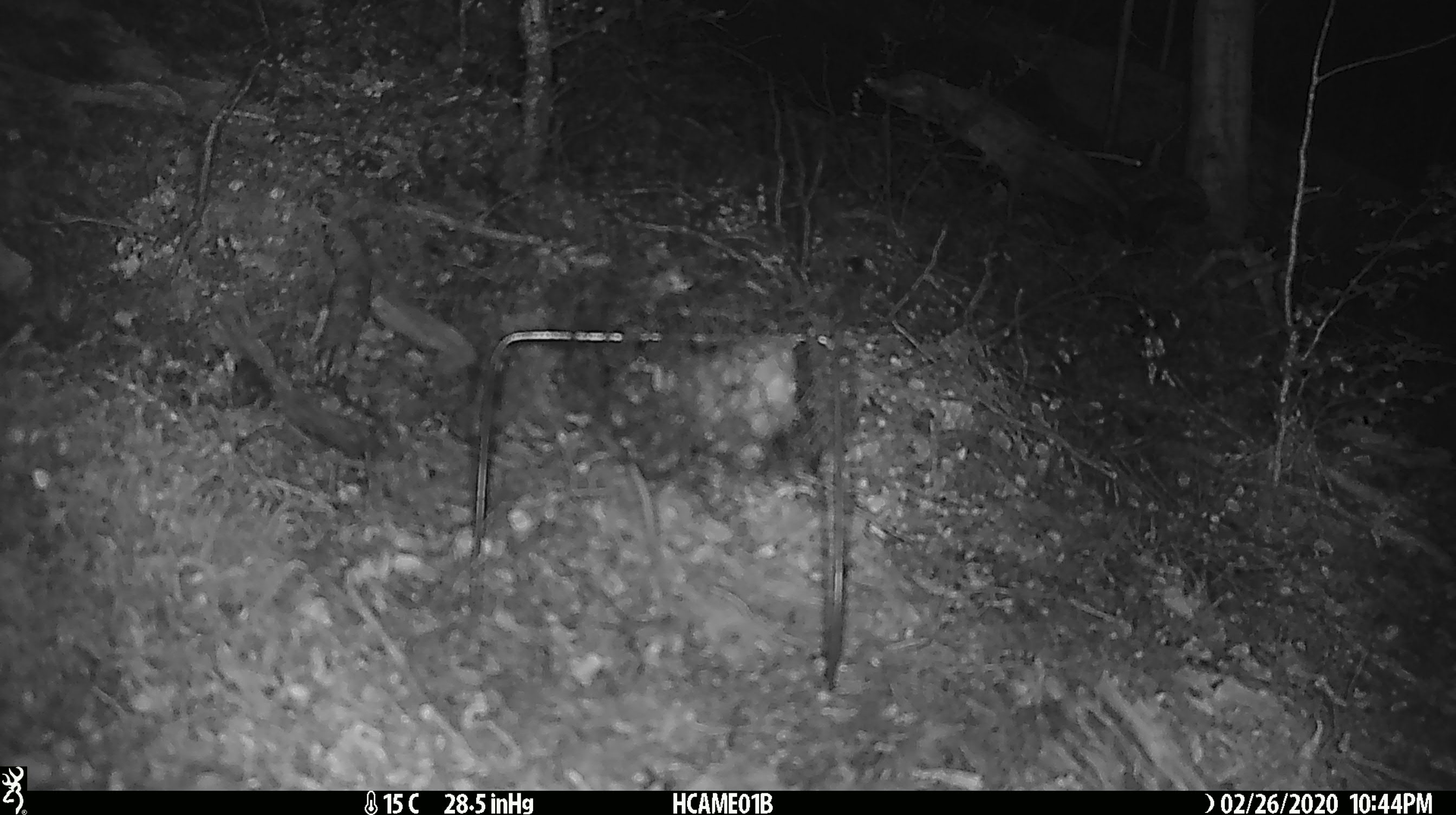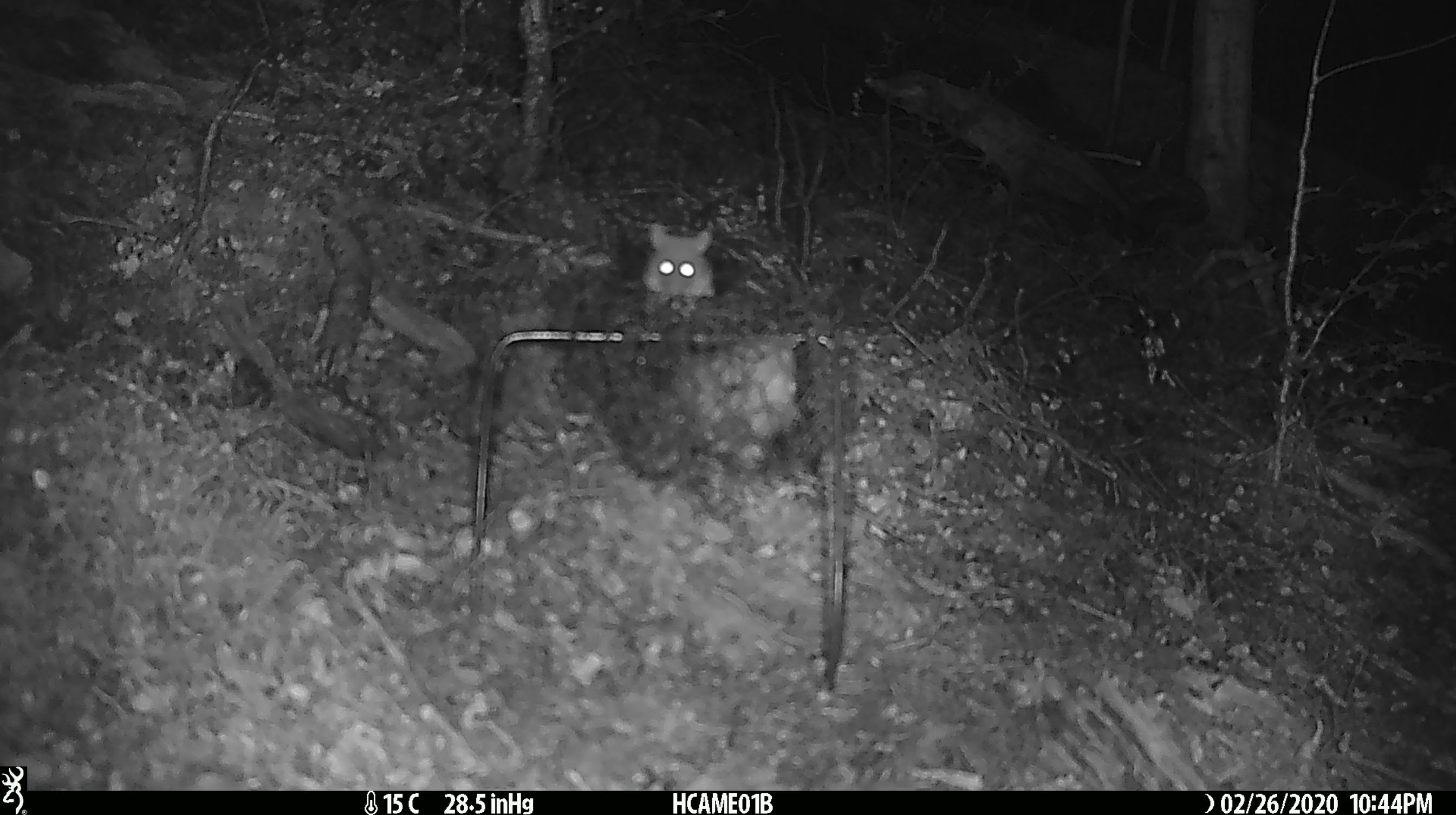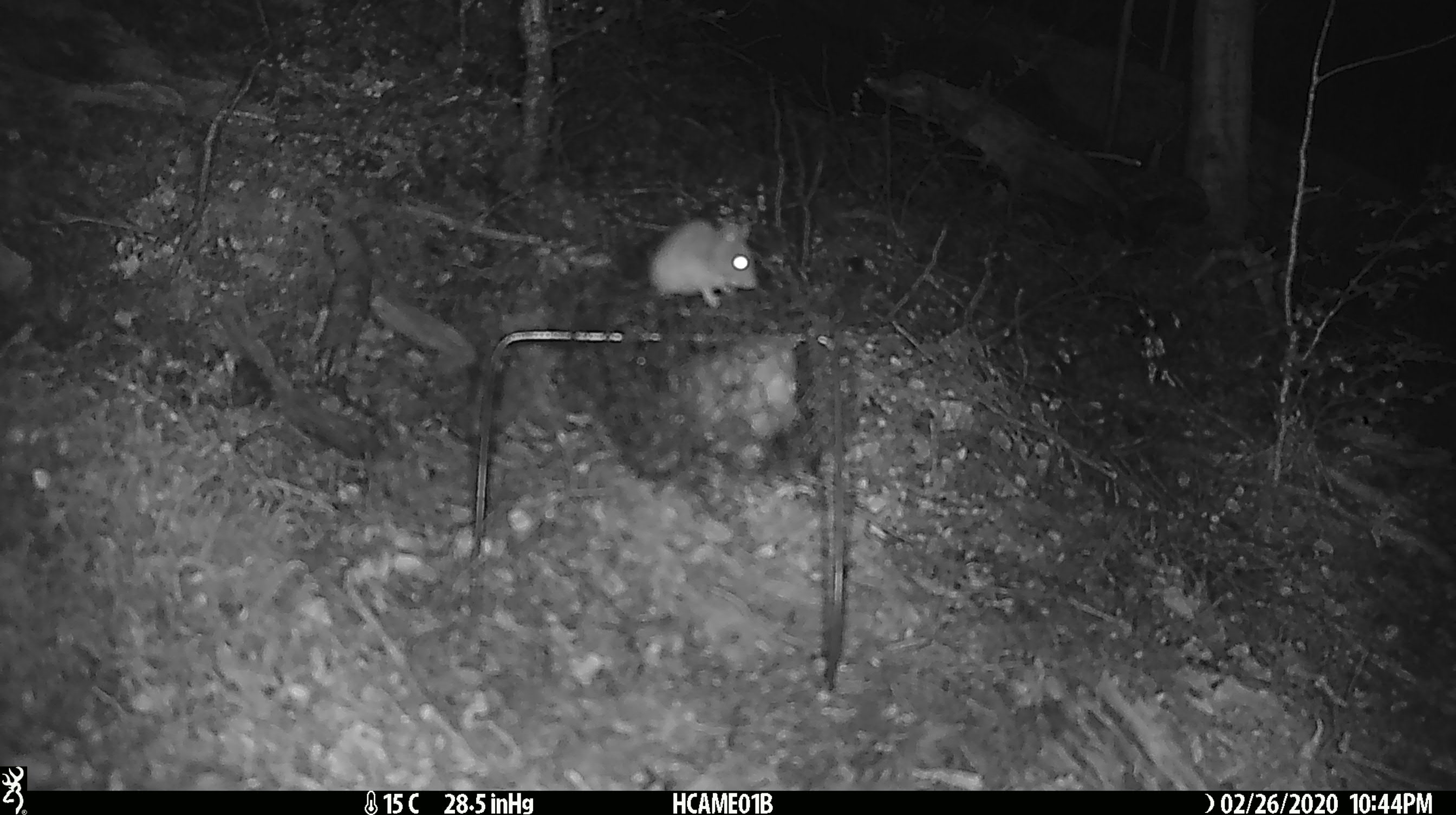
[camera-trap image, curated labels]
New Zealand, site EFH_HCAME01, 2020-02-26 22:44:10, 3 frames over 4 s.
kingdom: Animalia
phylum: Chordata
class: Mammalia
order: Rodentia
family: Muridae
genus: Mus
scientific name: Mus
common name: mouse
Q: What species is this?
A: Mouse (Mus).